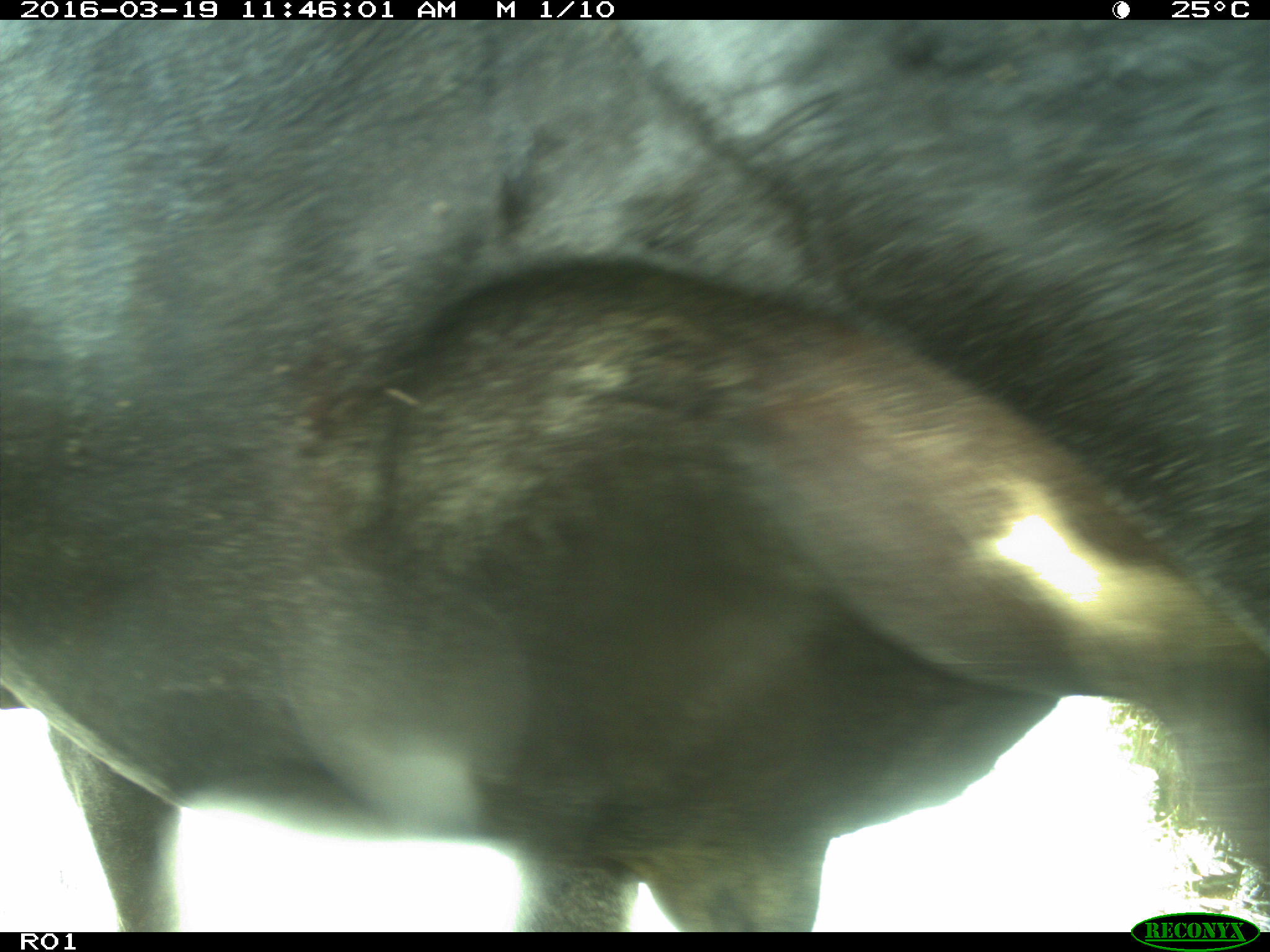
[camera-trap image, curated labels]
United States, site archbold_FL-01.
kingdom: Animalia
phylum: Chordata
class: Mammalia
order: Artiodactyla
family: Bovidae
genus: Bos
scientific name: Bos taurus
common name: domestic cow